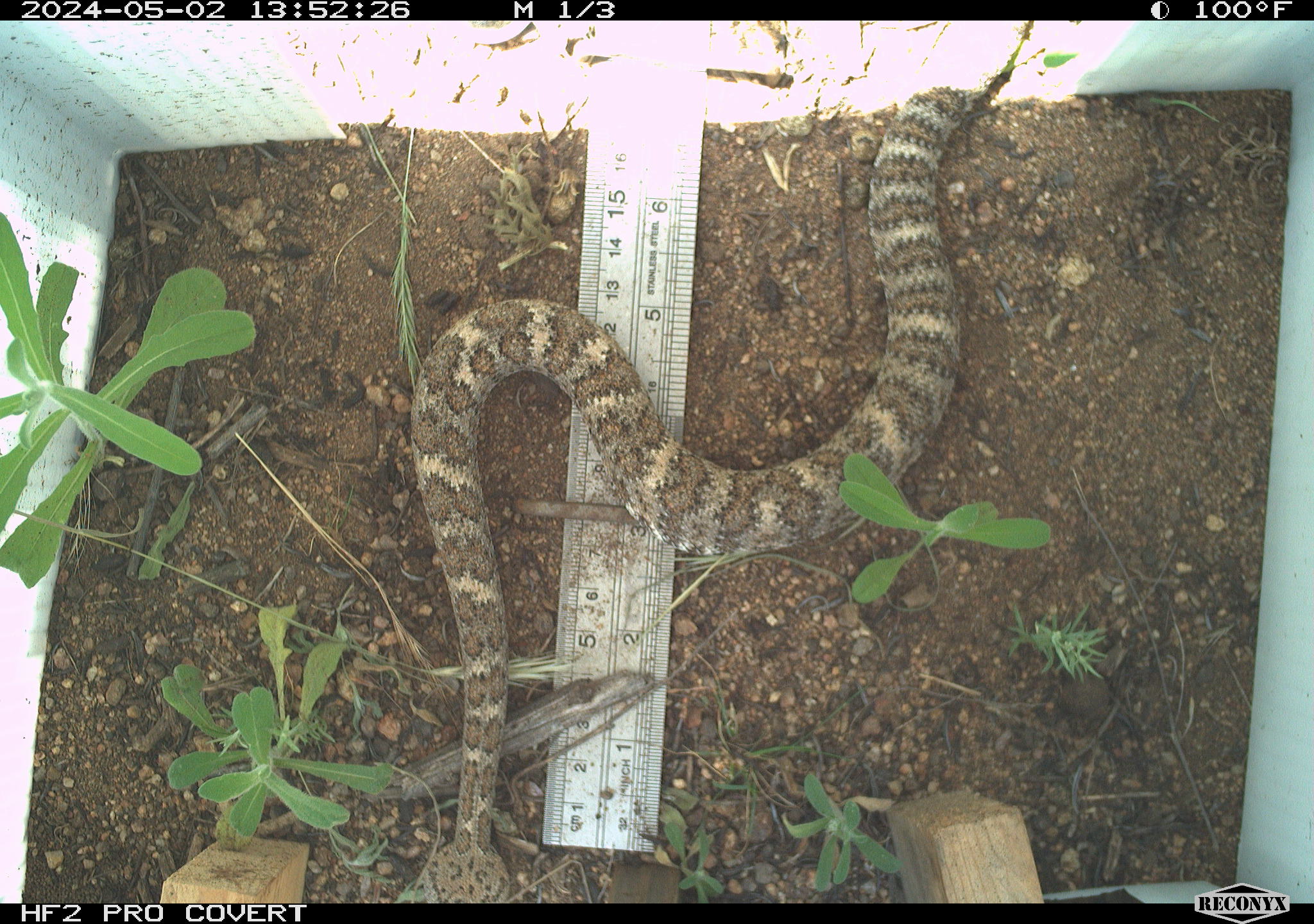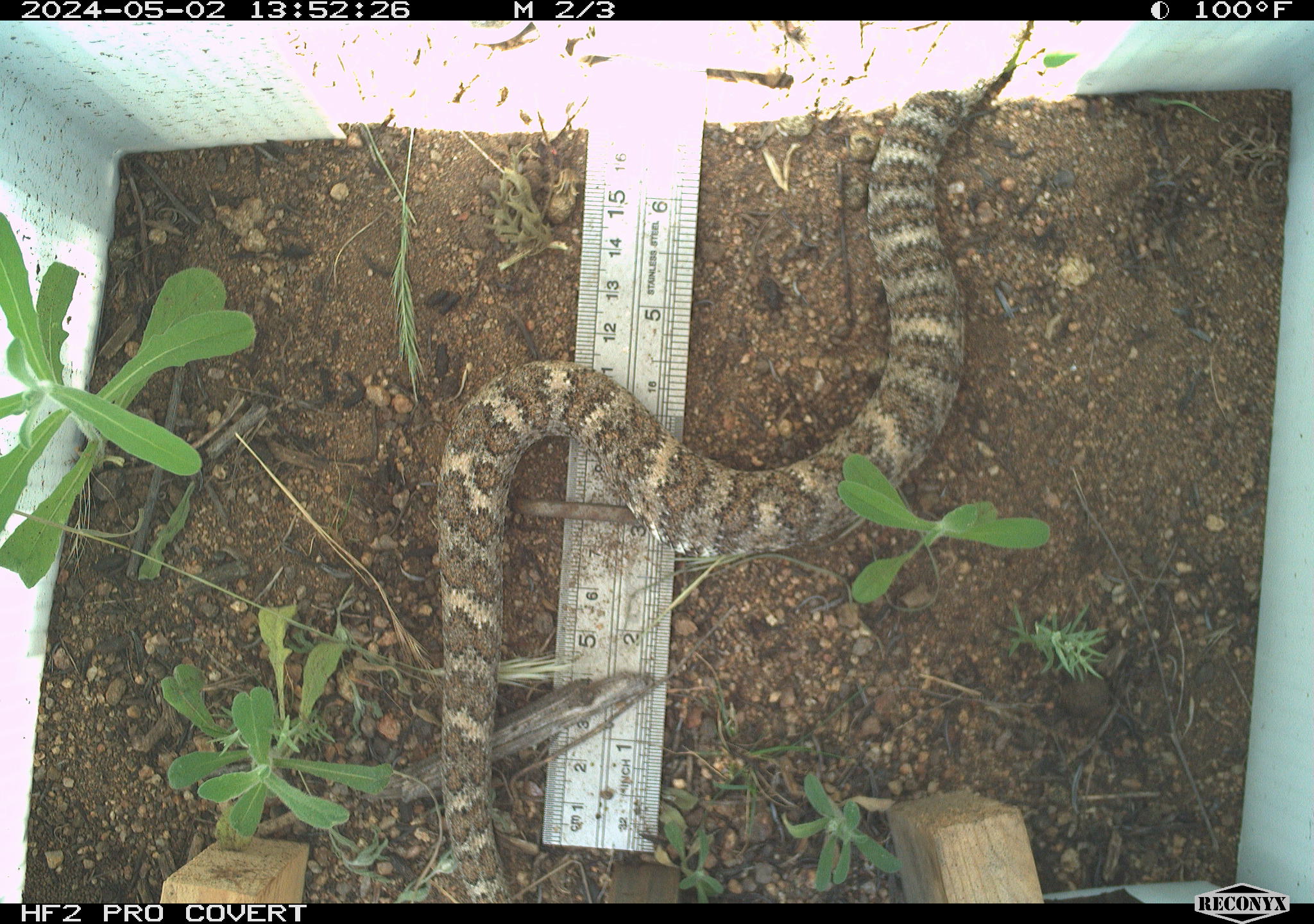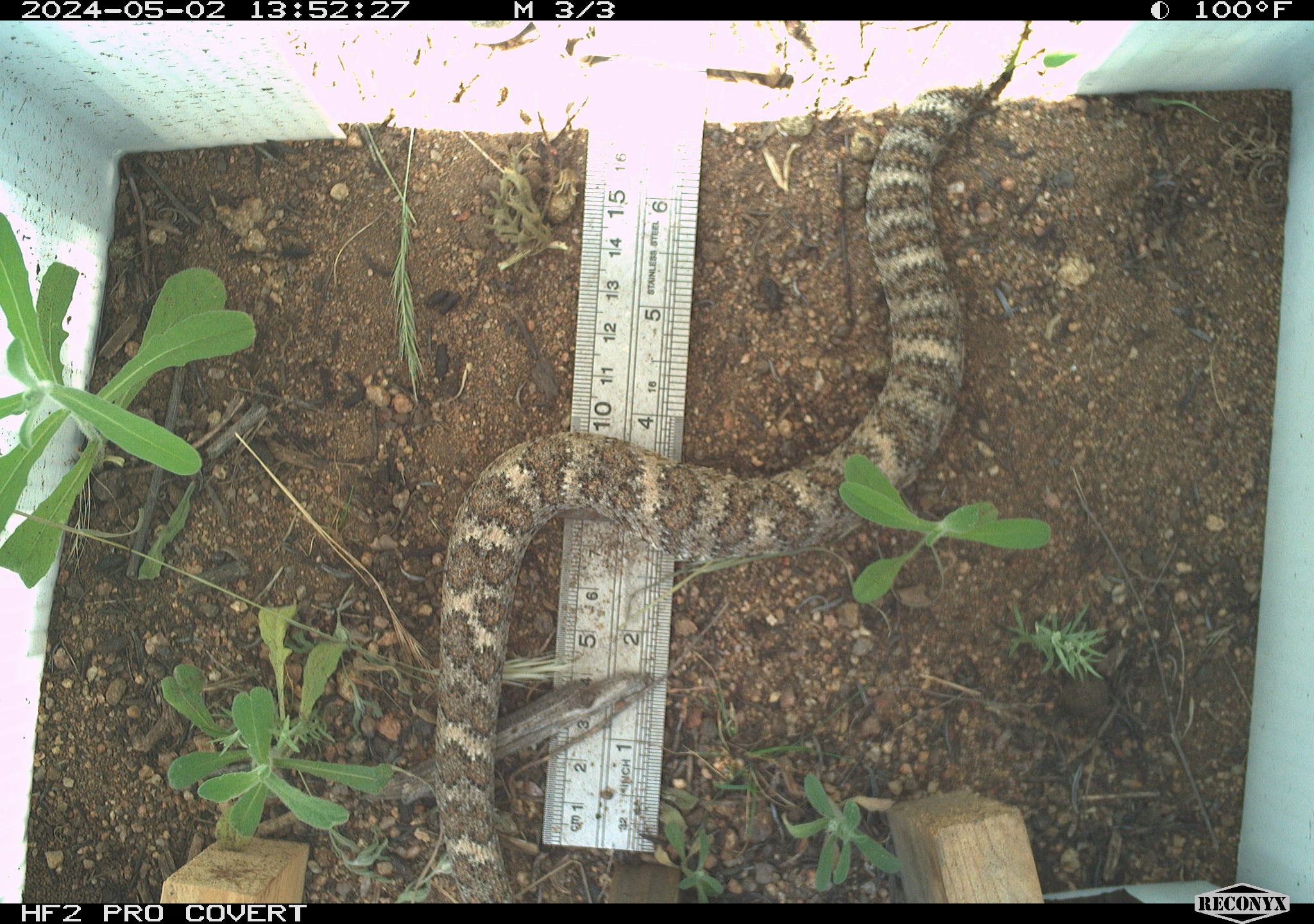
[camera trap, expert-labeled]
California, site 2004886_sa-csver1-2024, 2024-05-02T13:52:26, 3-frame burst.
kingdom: Animalia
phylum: Chordata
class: Reptilia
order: Squamata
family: Viperidae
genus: Crotalus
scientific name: Crotalus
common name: rattlers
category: crotalus species